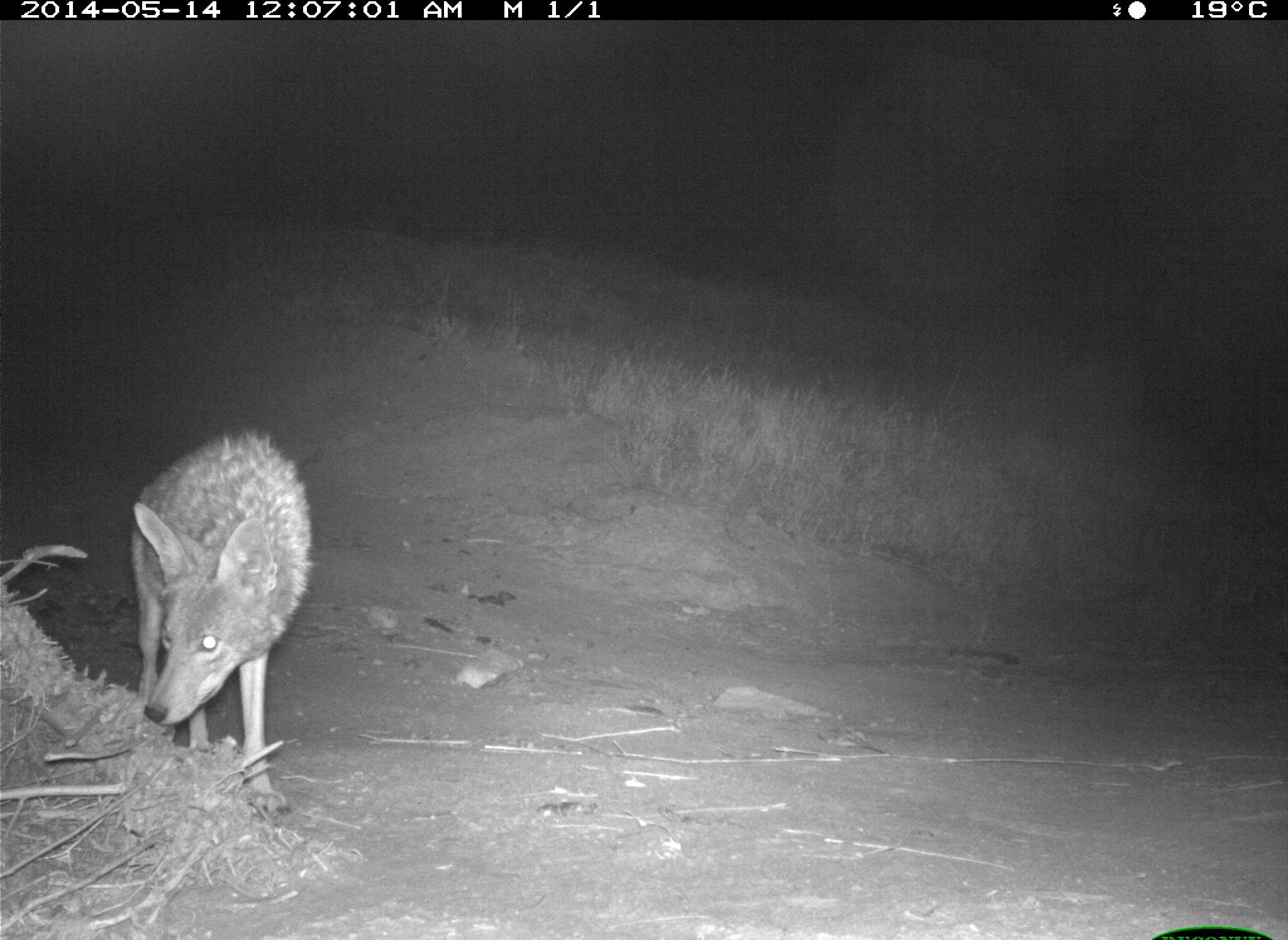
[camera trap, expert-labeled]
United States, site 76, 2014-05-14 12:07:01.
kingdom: Animalia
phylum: Chordata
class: Mammalia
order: Carnivora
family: Canidae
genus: Canis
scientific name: Canis latrans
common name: coyote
Coyote (Canis latrans).